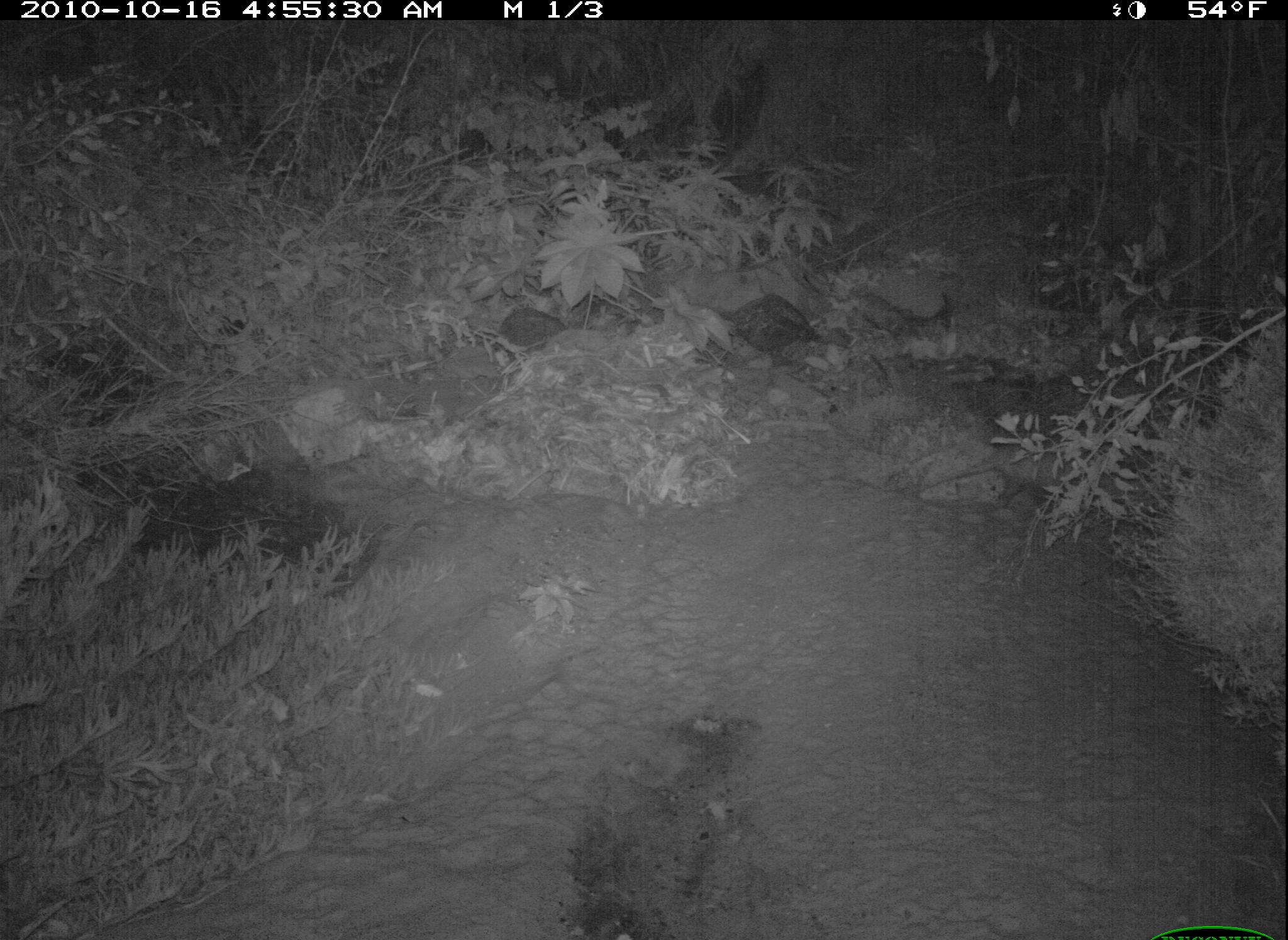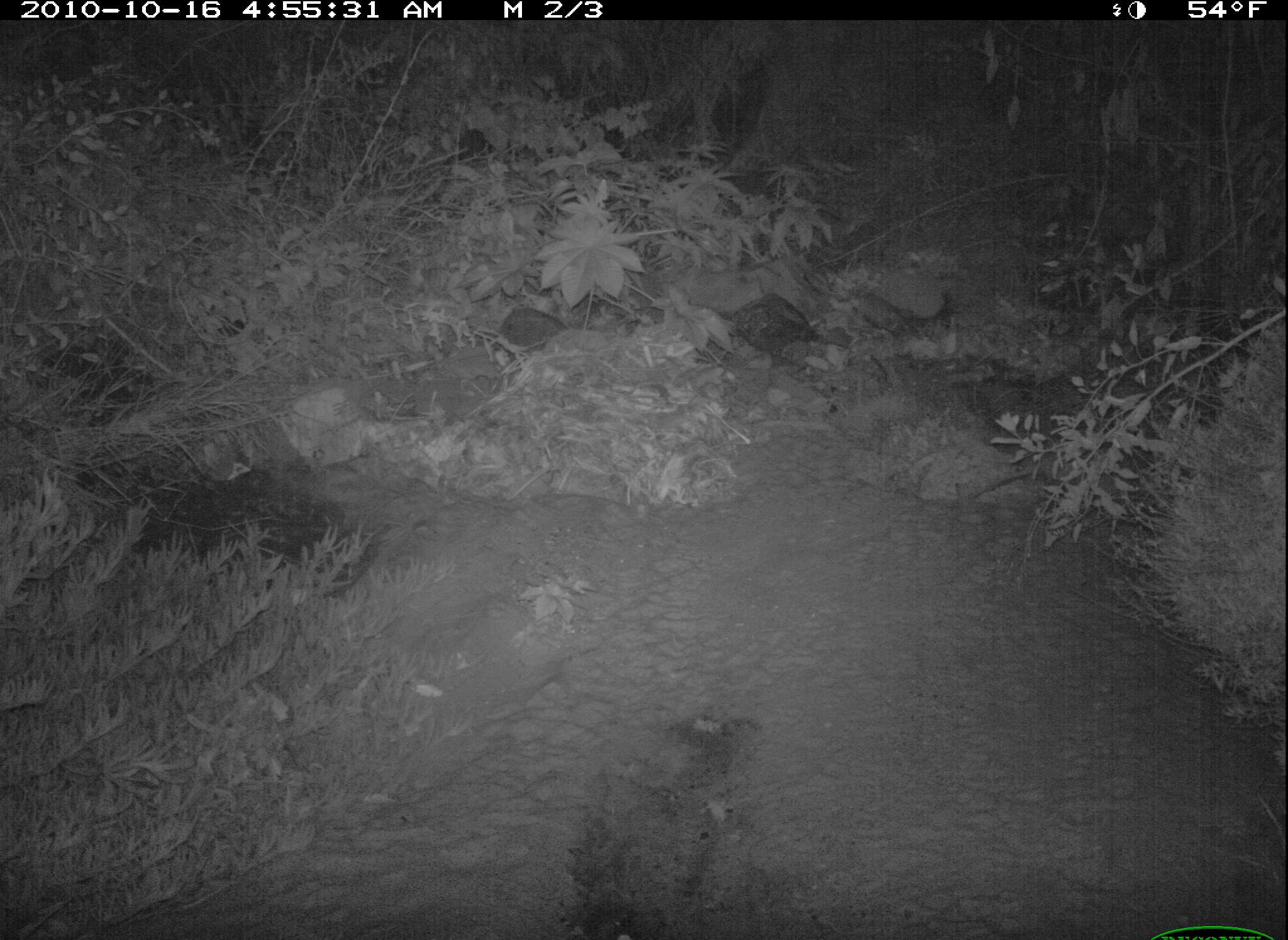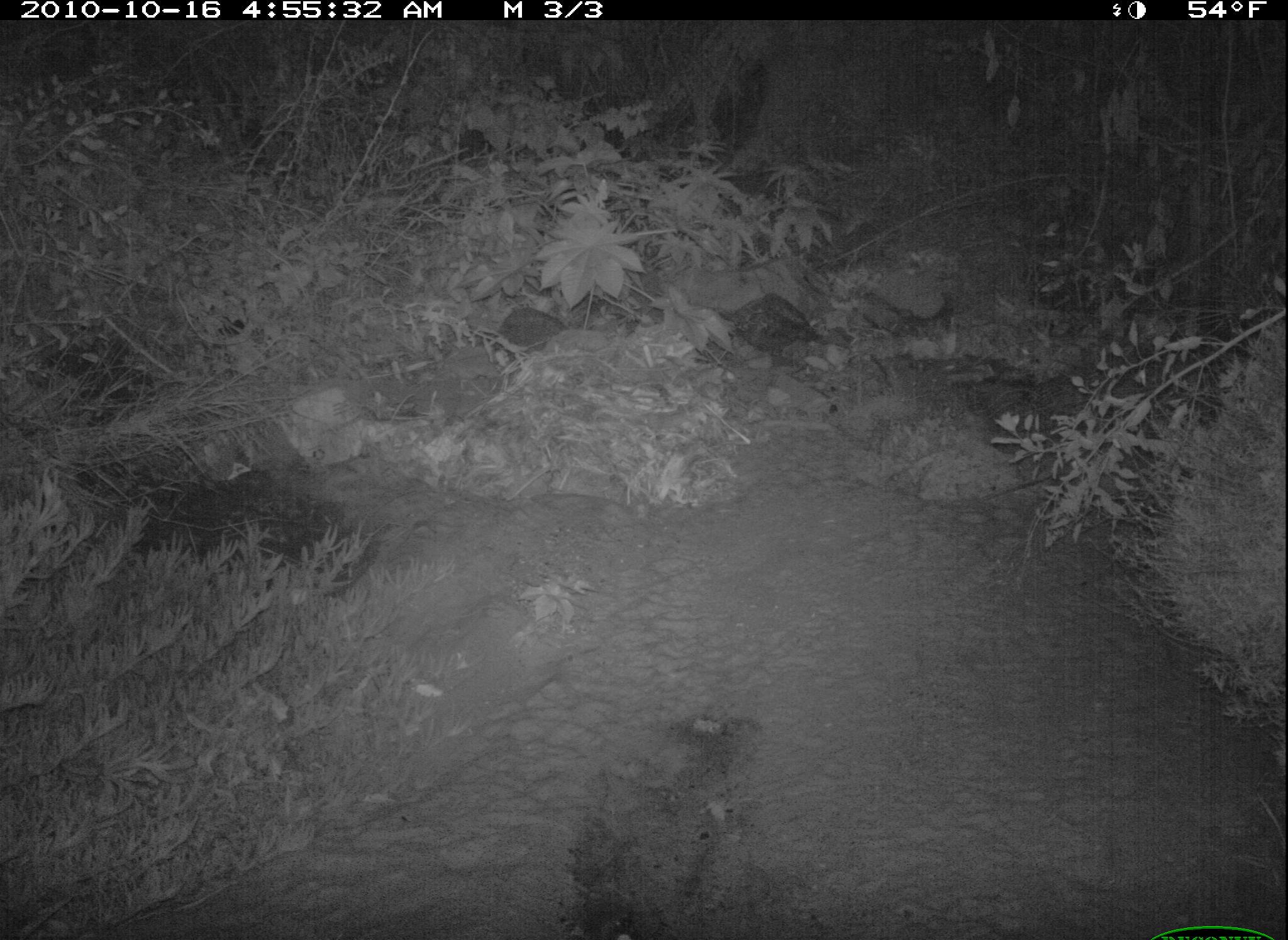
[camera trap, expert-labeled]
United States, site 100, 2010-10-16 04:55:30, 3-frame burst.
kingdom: Animalia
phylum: Chordata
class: Mammalia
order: Didelphimorphia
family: Didelphidae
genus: Didelphis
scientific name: Didelphis virginiana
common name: virginia opossum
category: opossum